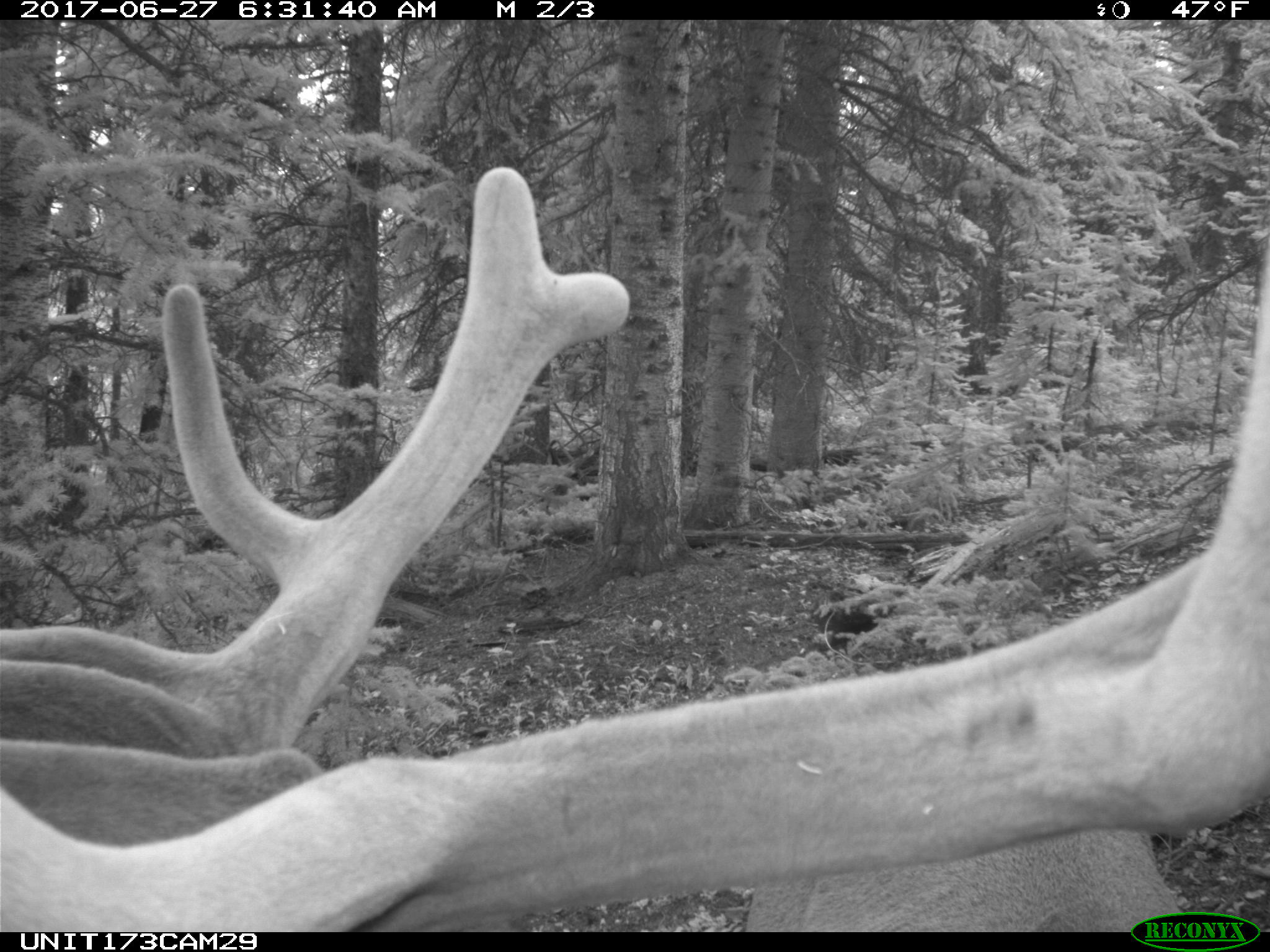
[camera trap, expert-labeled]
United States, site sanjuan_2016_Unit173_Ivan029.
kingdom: Animalia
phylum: Chordata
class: Mammalia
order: Artiodactyla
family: Cervidae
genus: Cervus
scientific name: Cervus elaphus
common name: red deer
Cervus elaphus (red deer).